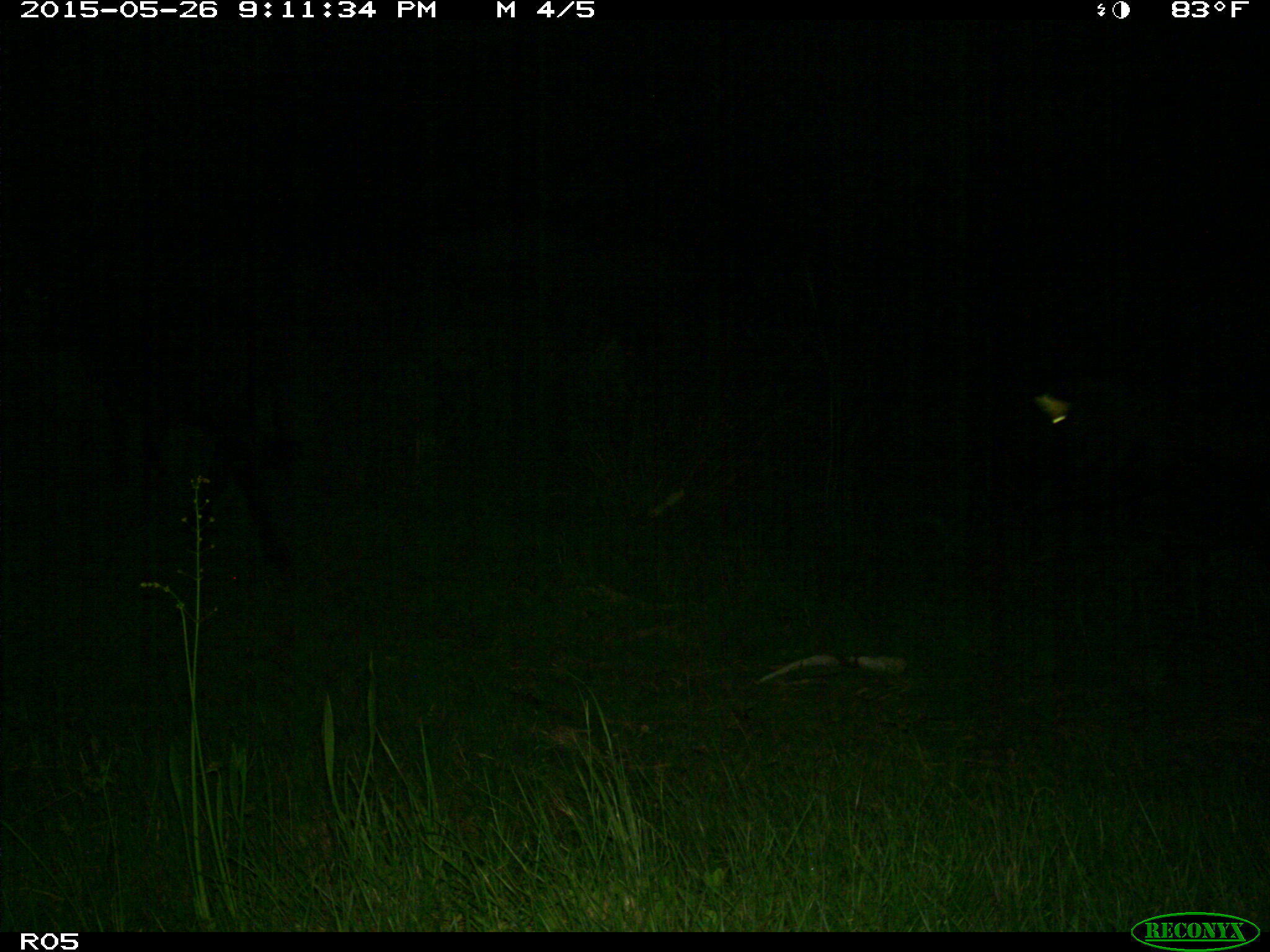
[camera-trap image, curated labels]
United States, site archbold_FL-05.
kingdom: Animalia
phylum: Chordata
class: Mammalia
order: Artiodactyla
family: Bovidae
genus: Bos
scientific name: Bos taurus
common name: domestic cow